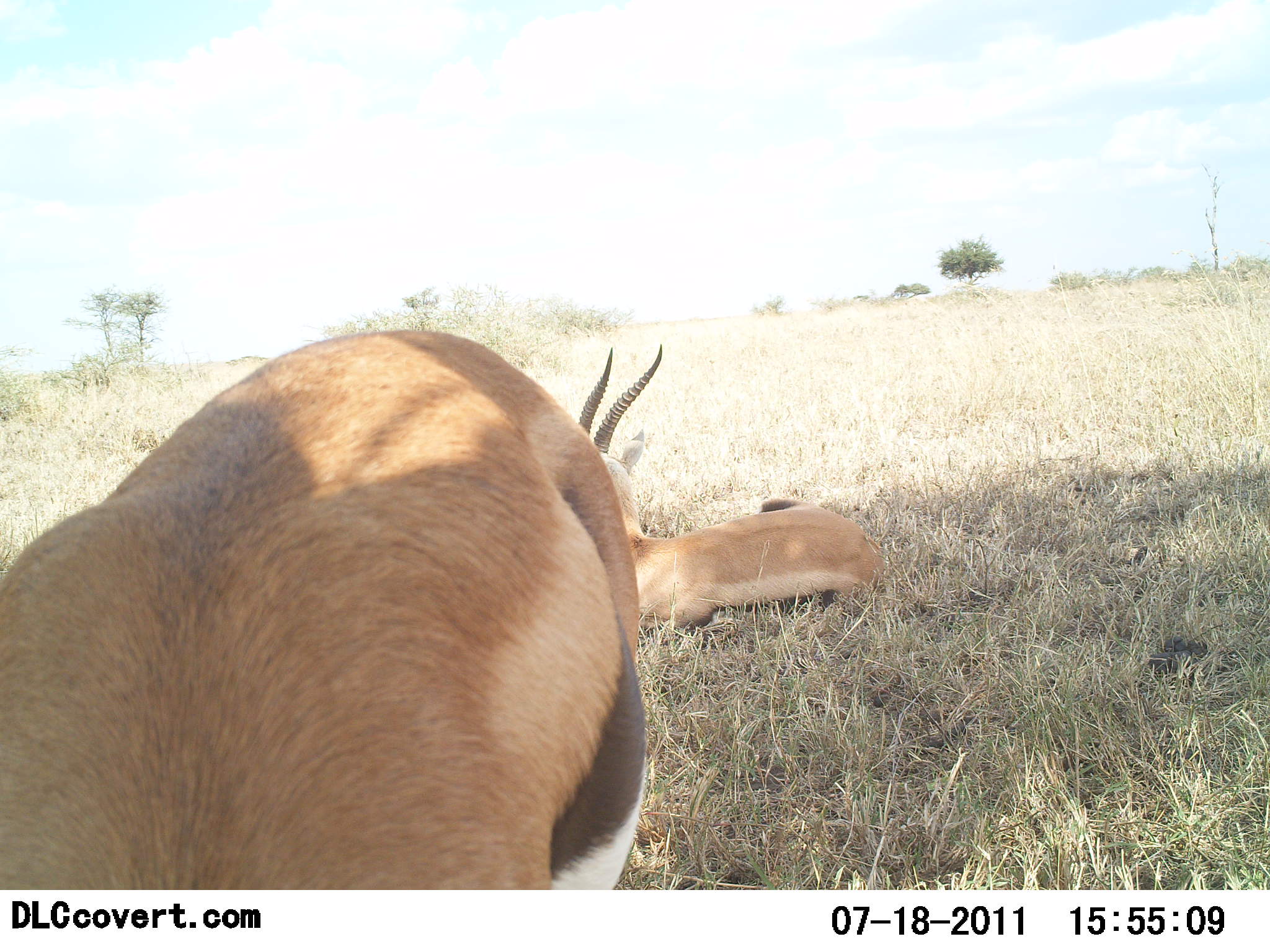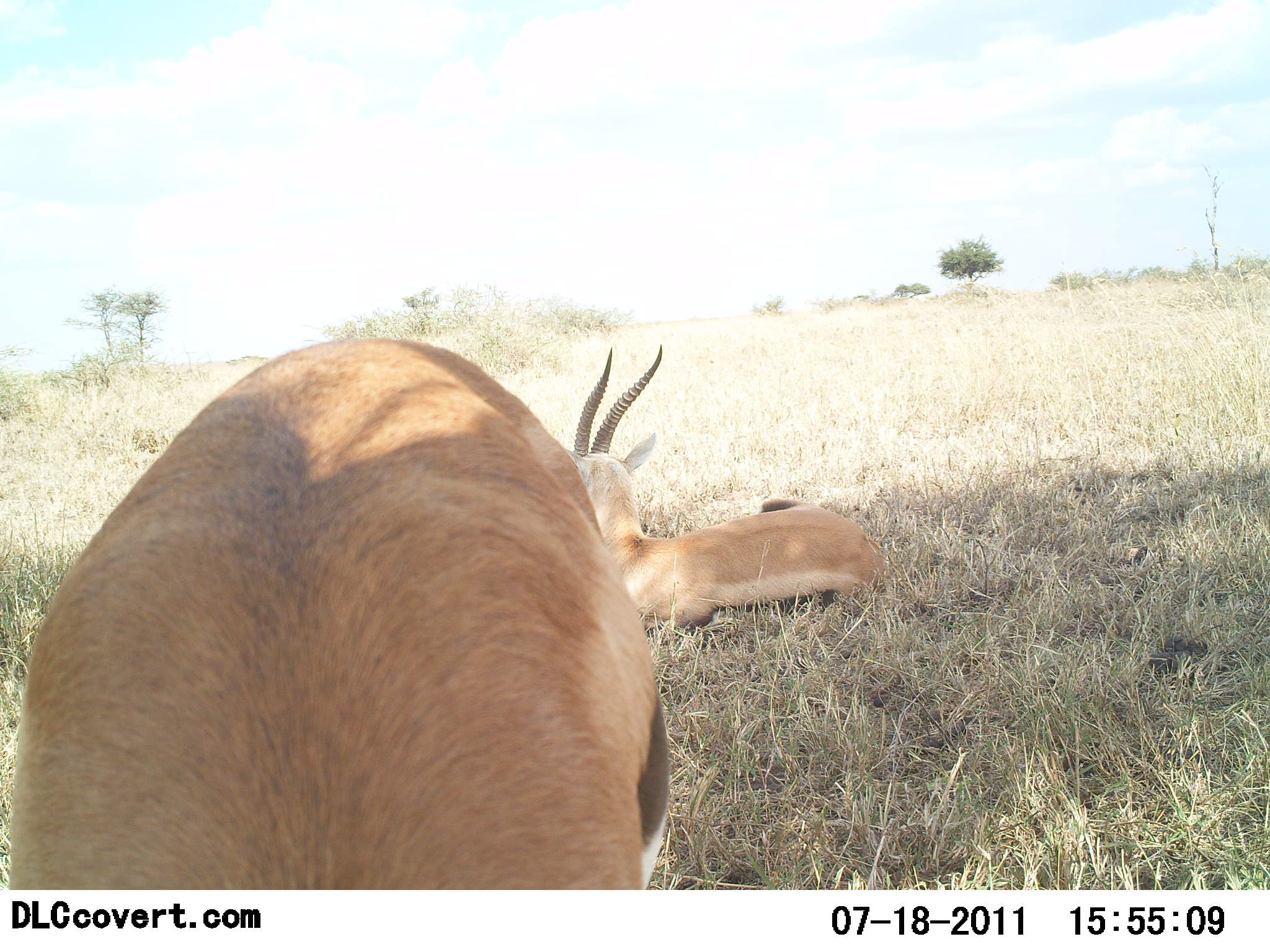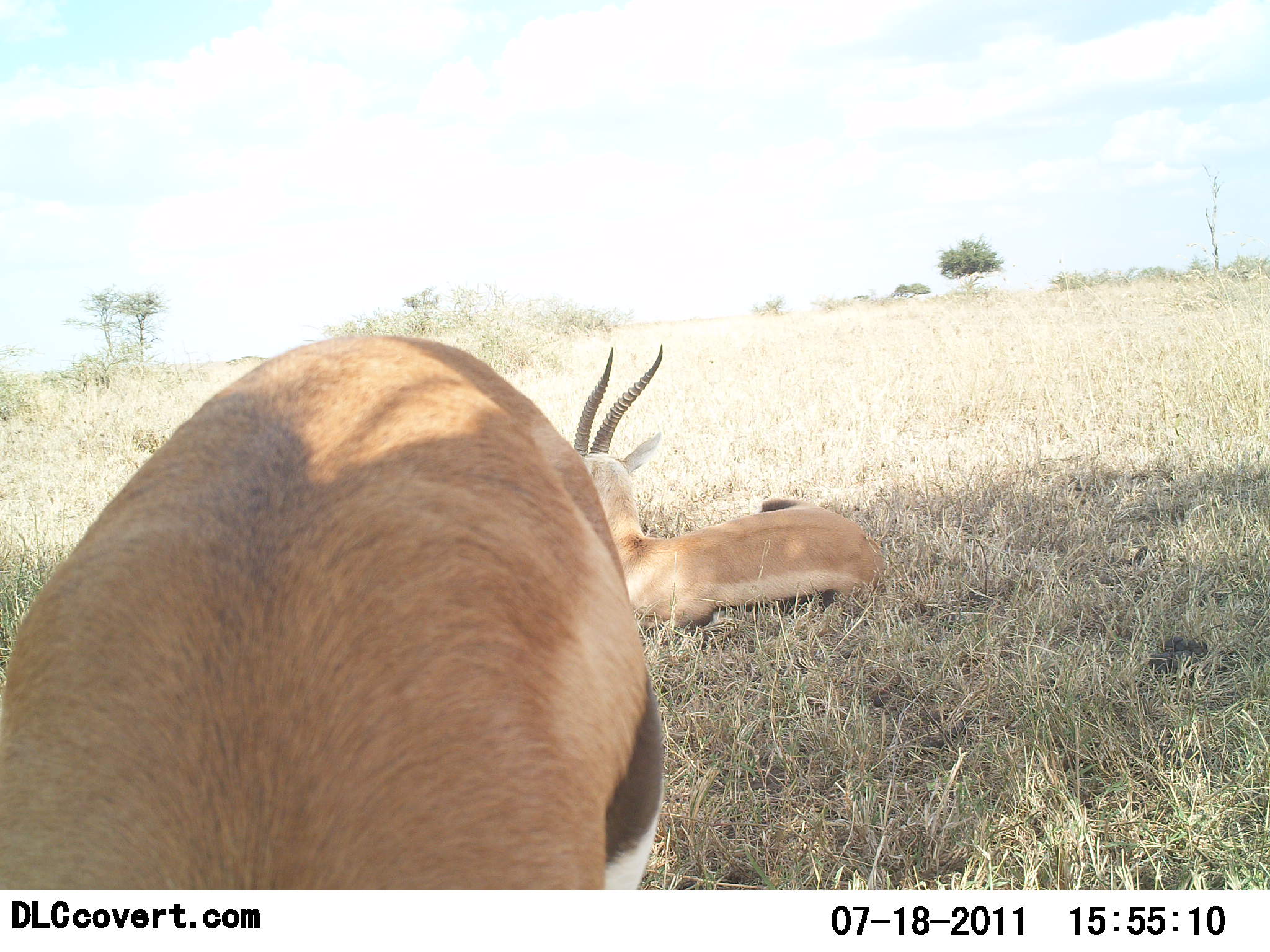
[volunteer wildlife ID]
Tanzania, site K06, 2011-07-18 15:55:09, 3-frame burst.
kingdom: Animalia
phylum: Chordata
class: Mammalia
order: Artiodactyla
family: Bovidae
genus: Eudorcas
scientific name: Eudorcas thomsonii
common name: thomson's gazelle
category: gazellethomsons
Gazellethomsons (thomson's gazelle) (Eudorcas thomsonii), count 2. Behavior (volunteer vote fractions): standing 77%, resting 85%, moving 0%, interacting 0%. Young present (vote fraction): 0%. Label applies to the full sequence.